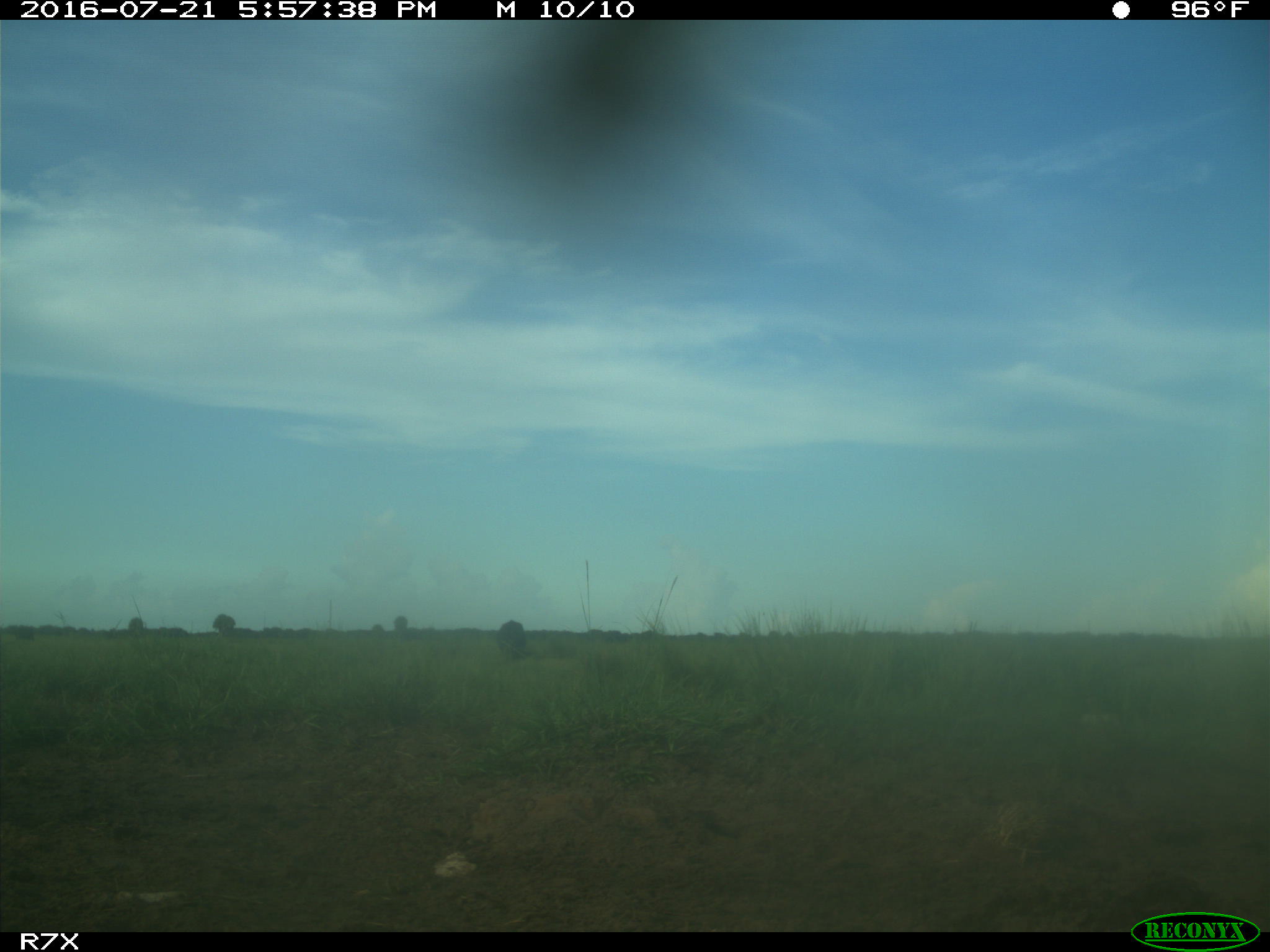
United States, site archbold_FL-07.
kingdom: Animalia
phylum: Chordata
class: Mammalia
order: Artiodactyla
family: Bovidae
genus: Bos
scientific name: Bos taurus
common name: domestic cow